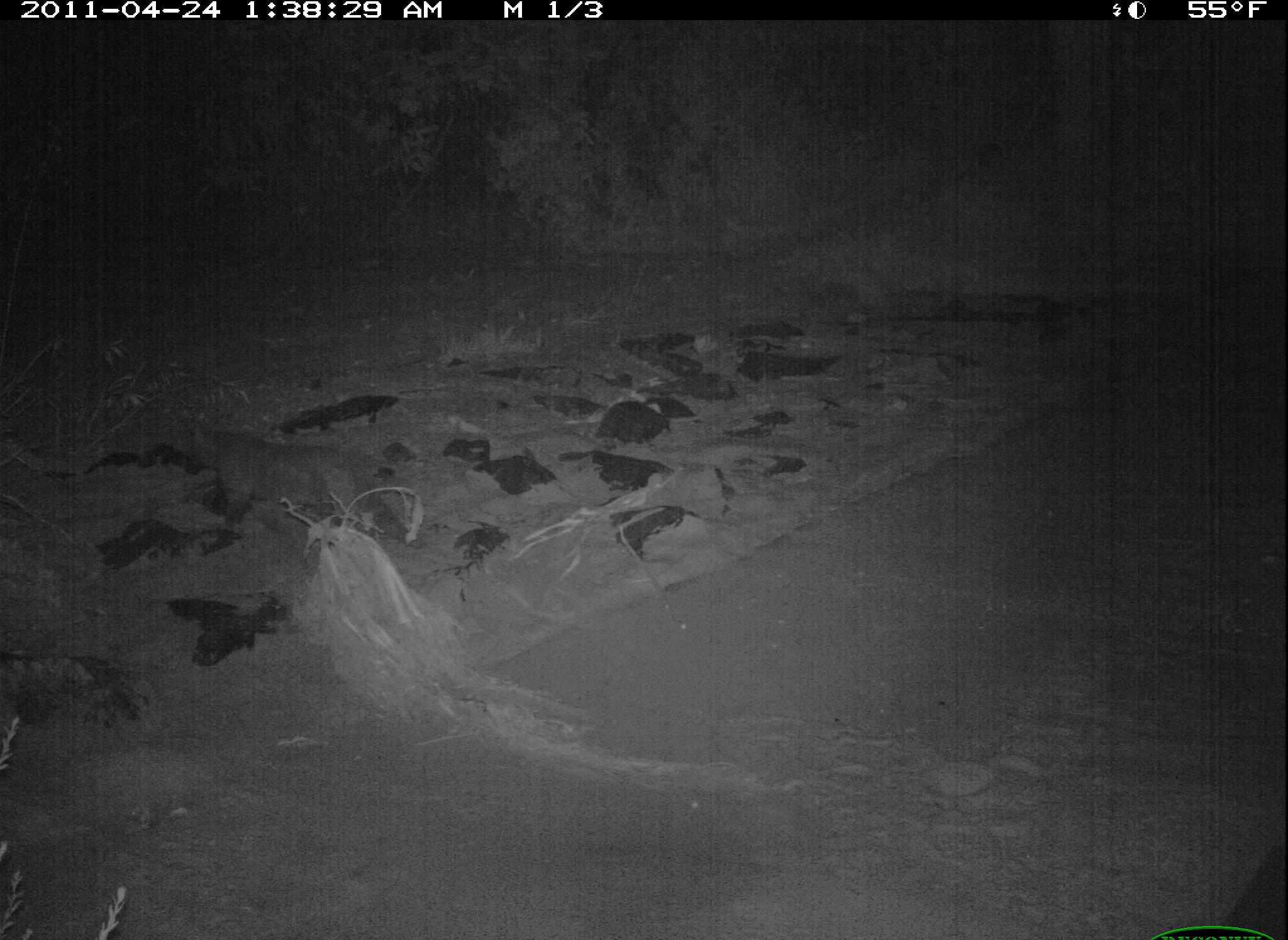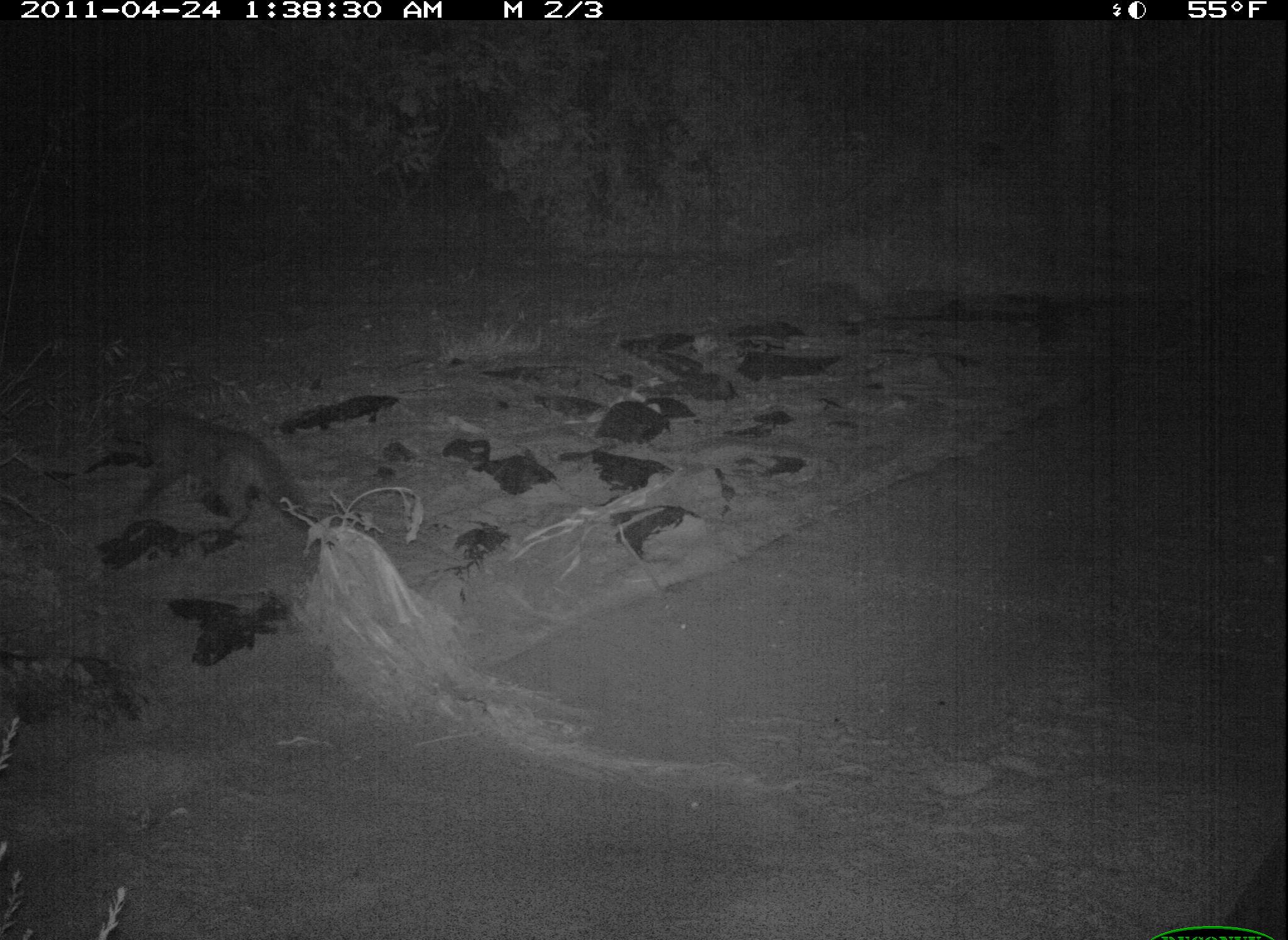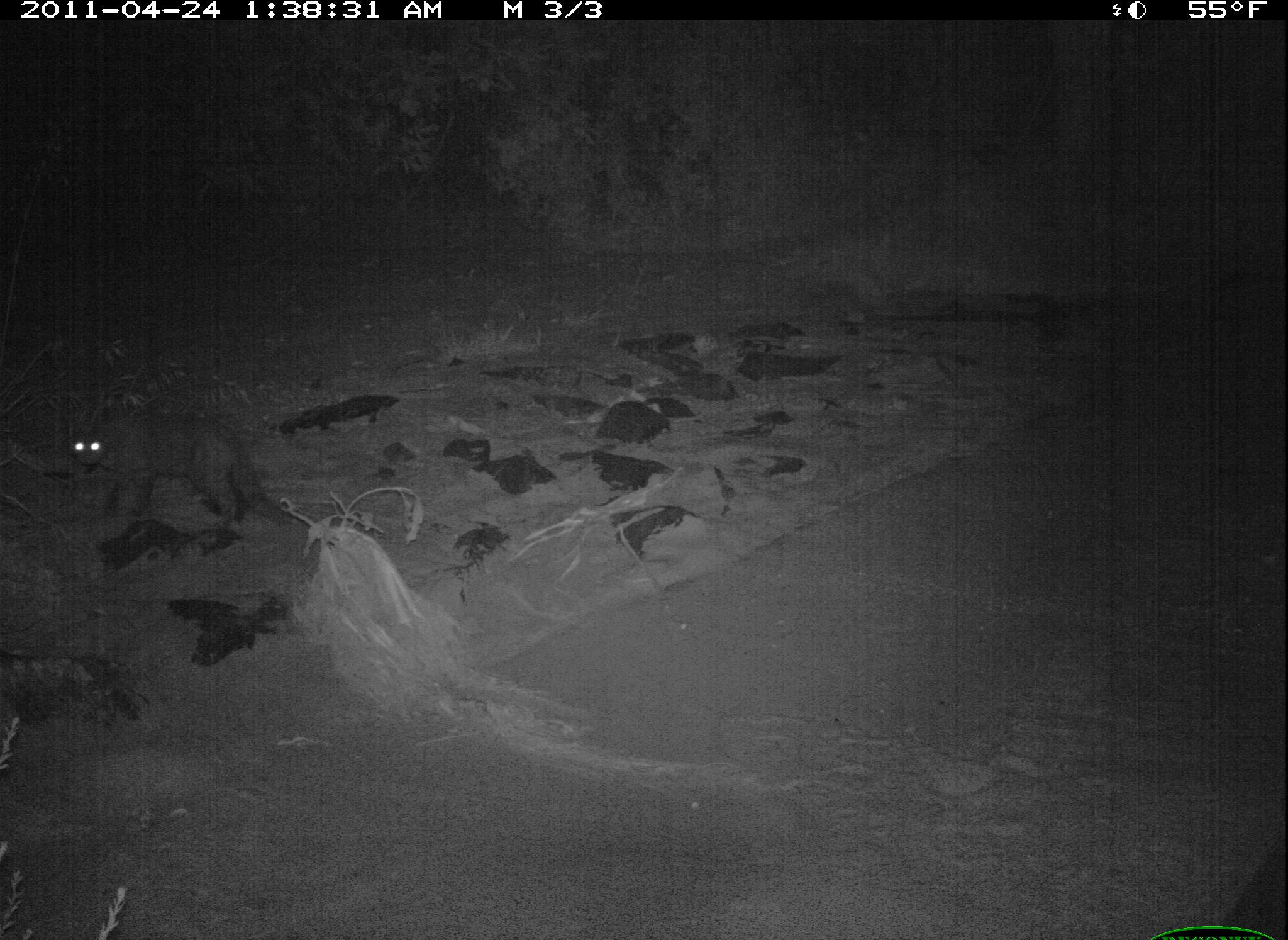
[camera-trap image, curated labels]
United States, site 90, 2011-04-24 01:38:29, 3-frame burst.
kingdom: Animalia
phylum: Chordata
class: Mammalia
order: Carnivora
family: Felidae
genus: Felis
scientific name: Felis catus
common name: cat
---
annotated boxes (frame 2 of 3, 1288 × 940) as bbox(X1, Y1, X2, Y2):
cat: bbox(98, 393, 333, 540)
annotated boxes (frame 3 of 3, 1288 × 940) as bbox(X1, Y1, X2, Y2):
cat: bbox(55, 406, 312, 551)